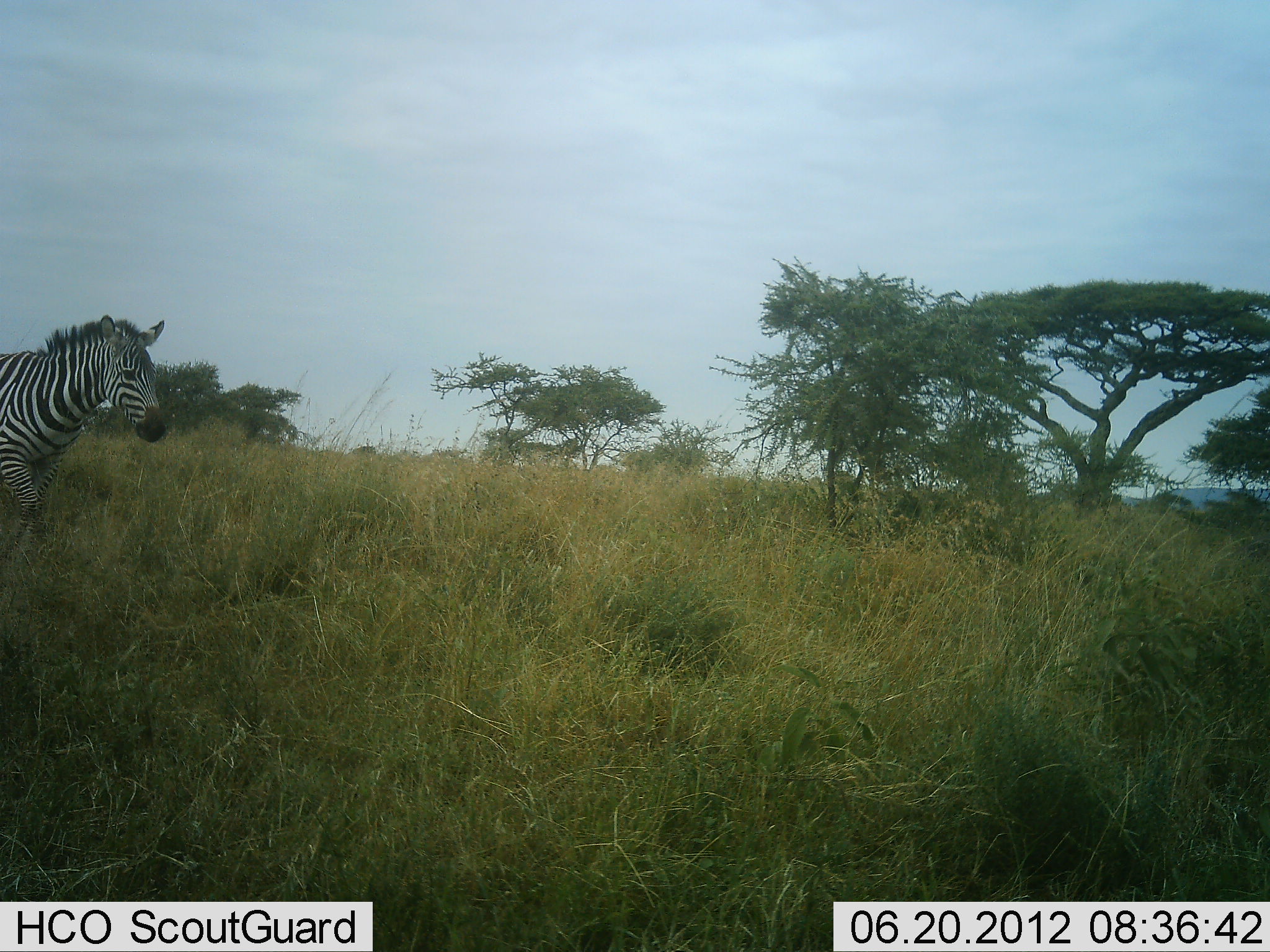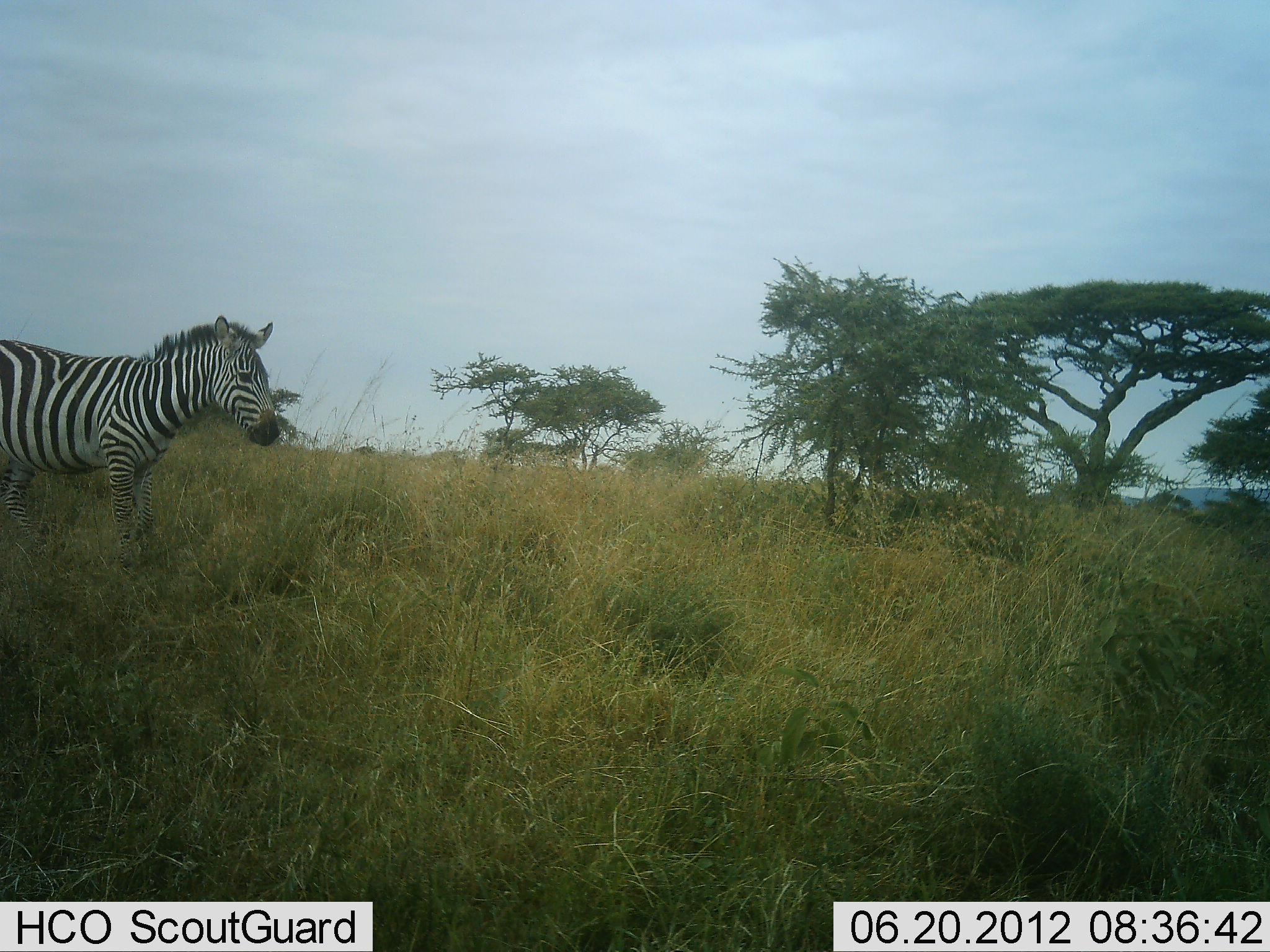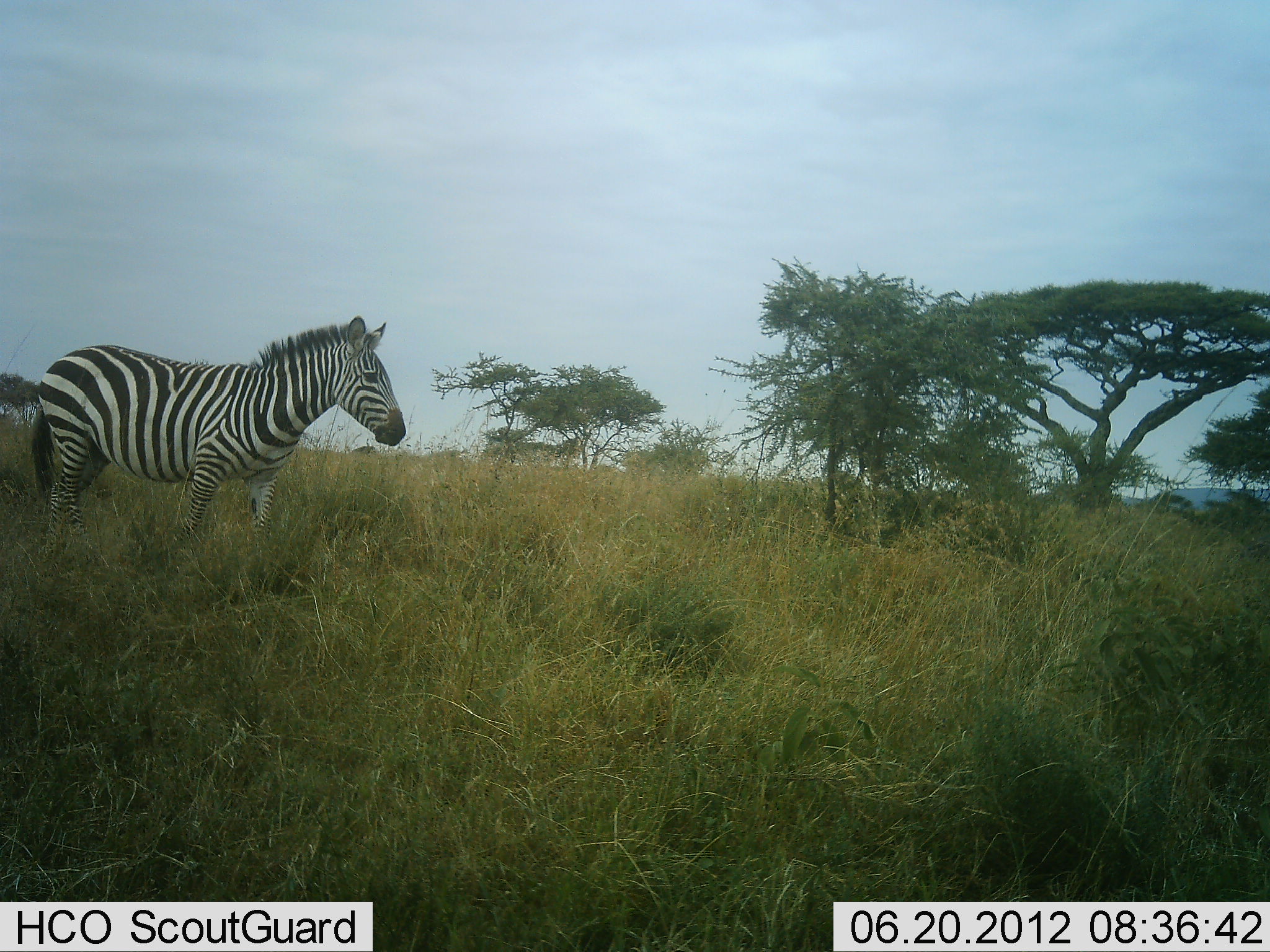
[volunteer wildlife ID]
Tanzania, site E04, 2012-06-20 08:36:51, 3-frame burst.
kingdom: Animalia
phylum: Chordata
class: Mammalia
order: Perissodactyla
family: Equidae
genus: Equus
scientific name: Equus quagga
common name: plains zebra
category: zebra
Zebra (plains zebra) (Equus quagga), count 1. Behavior (volunteer vote fractions): standing 10%, resting 0%, moving 90%, interacting 0%. Young present (vote fraction): 0%. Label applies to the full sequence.